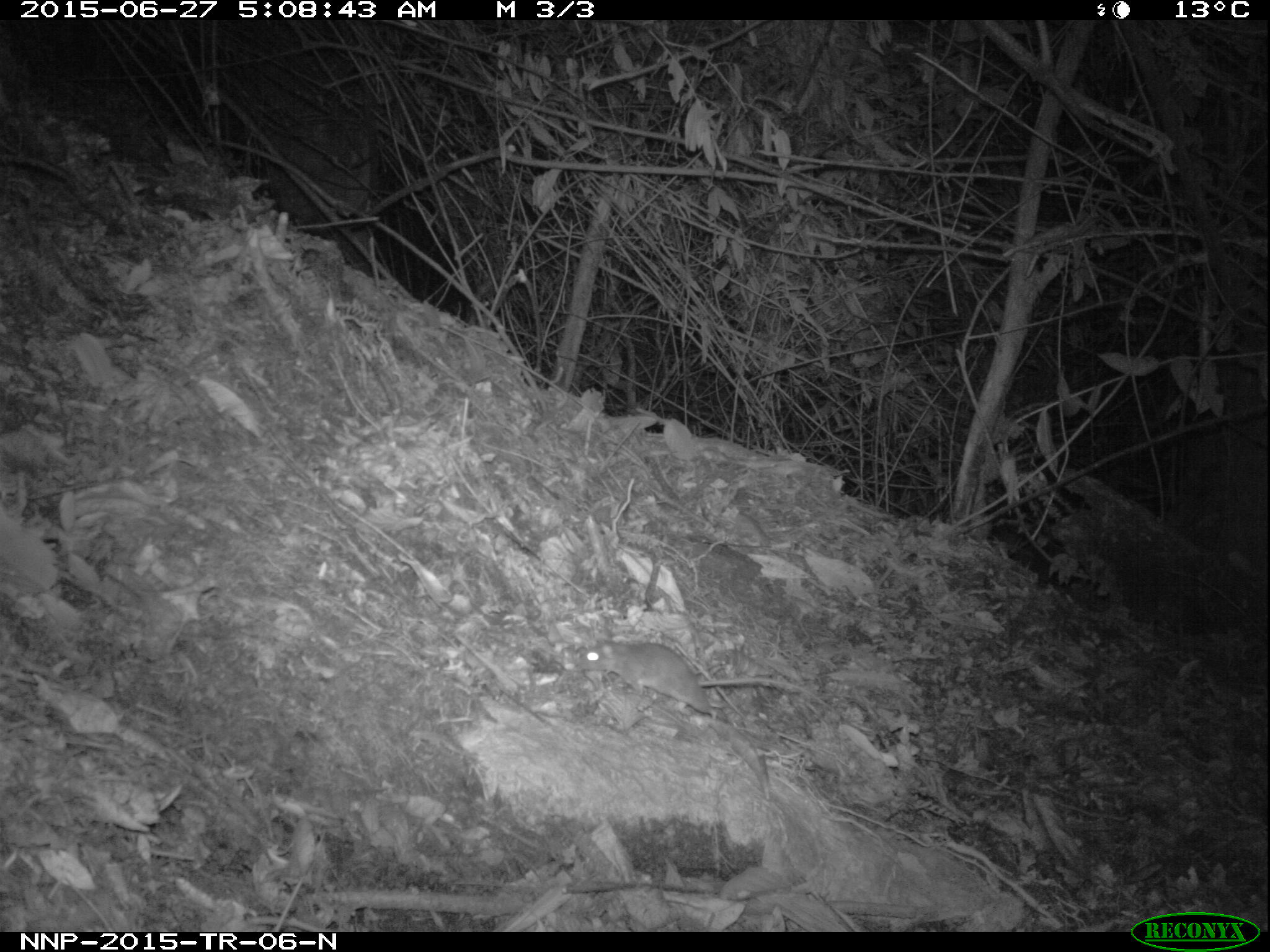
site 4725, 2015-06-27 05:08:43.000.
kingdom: Animalia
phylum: Chordata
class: Mammalia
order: Rodentia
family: Nesomyidae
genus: Cricetomys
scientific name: Cricetomys gambianus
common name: african giant pouched rat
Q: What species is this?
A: Cricetomys gambianus (african giant pouched rat).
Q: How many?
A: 1.